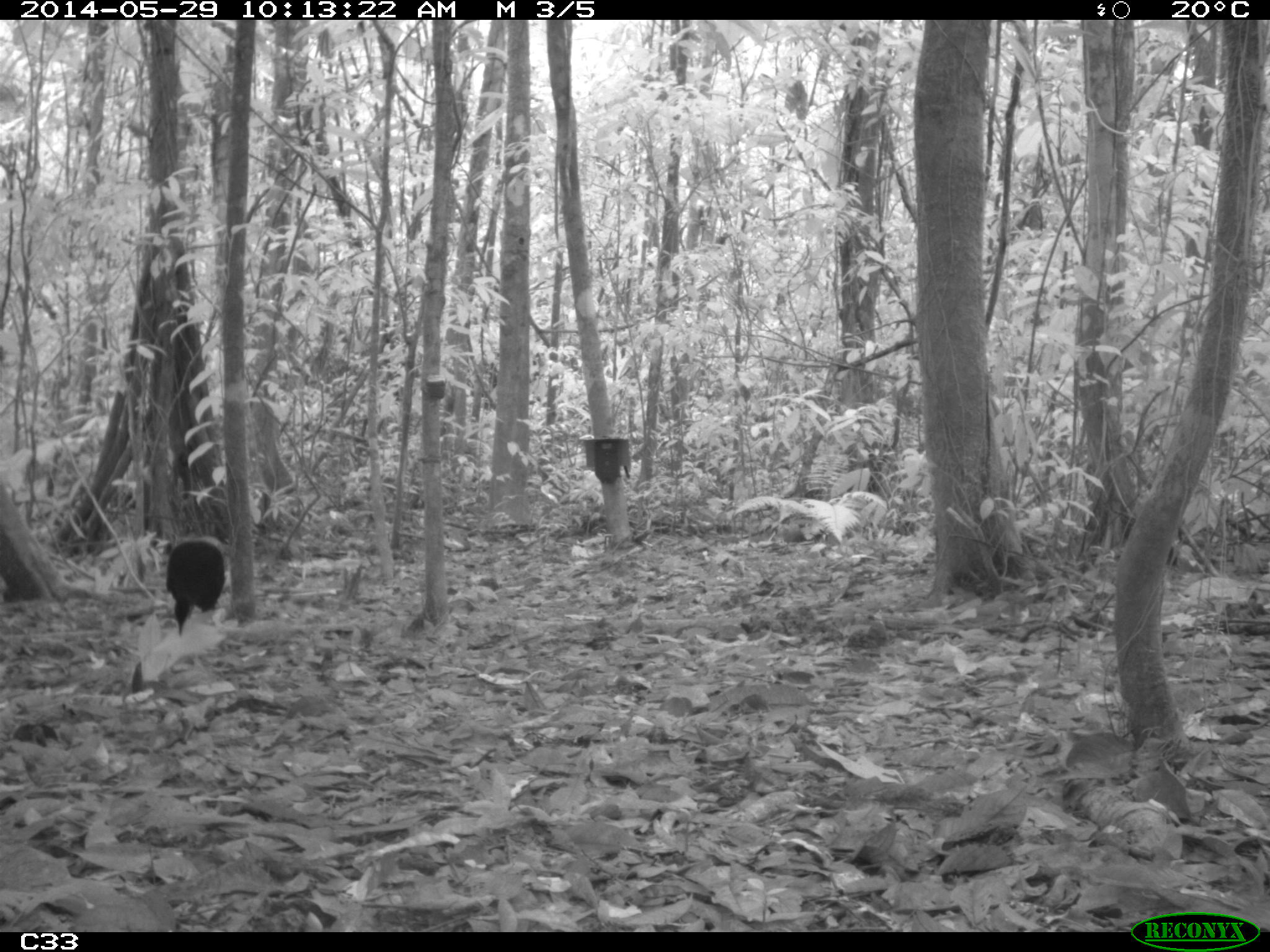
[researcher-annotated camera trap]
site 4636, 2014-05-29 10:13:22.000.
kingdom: Animalia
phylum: Chordata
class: Aves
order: Gruiformes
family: Psophiidae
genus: Psophia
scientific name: Psophia crepitans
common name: gray-winged trumpeter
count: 5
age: adult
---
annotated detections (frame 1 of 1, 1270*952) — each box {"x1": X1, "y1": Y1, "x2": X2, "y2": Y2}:
psophia crepitans: {"x1": 166, "y1": 528, "x2": 233, "y2": 631}